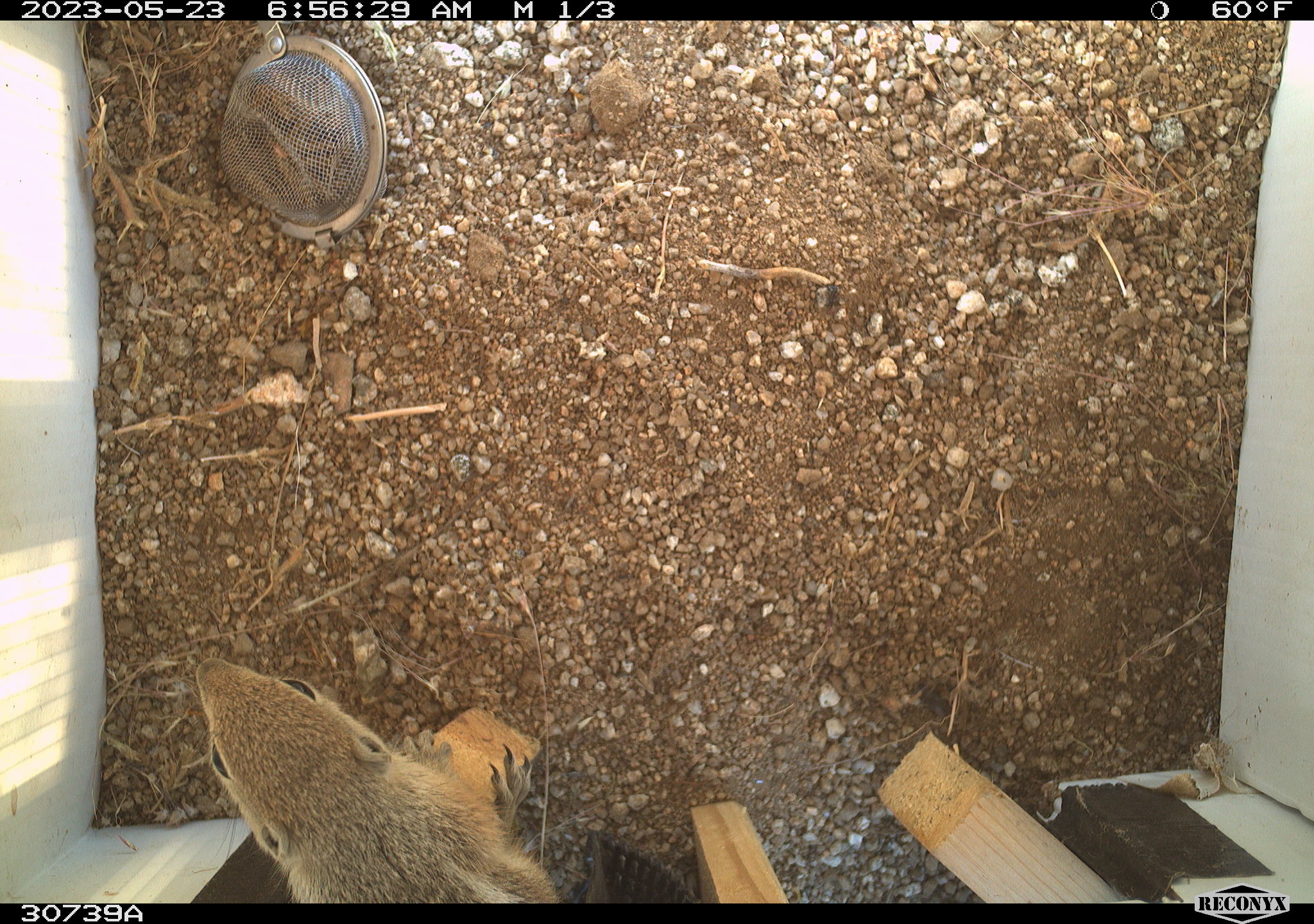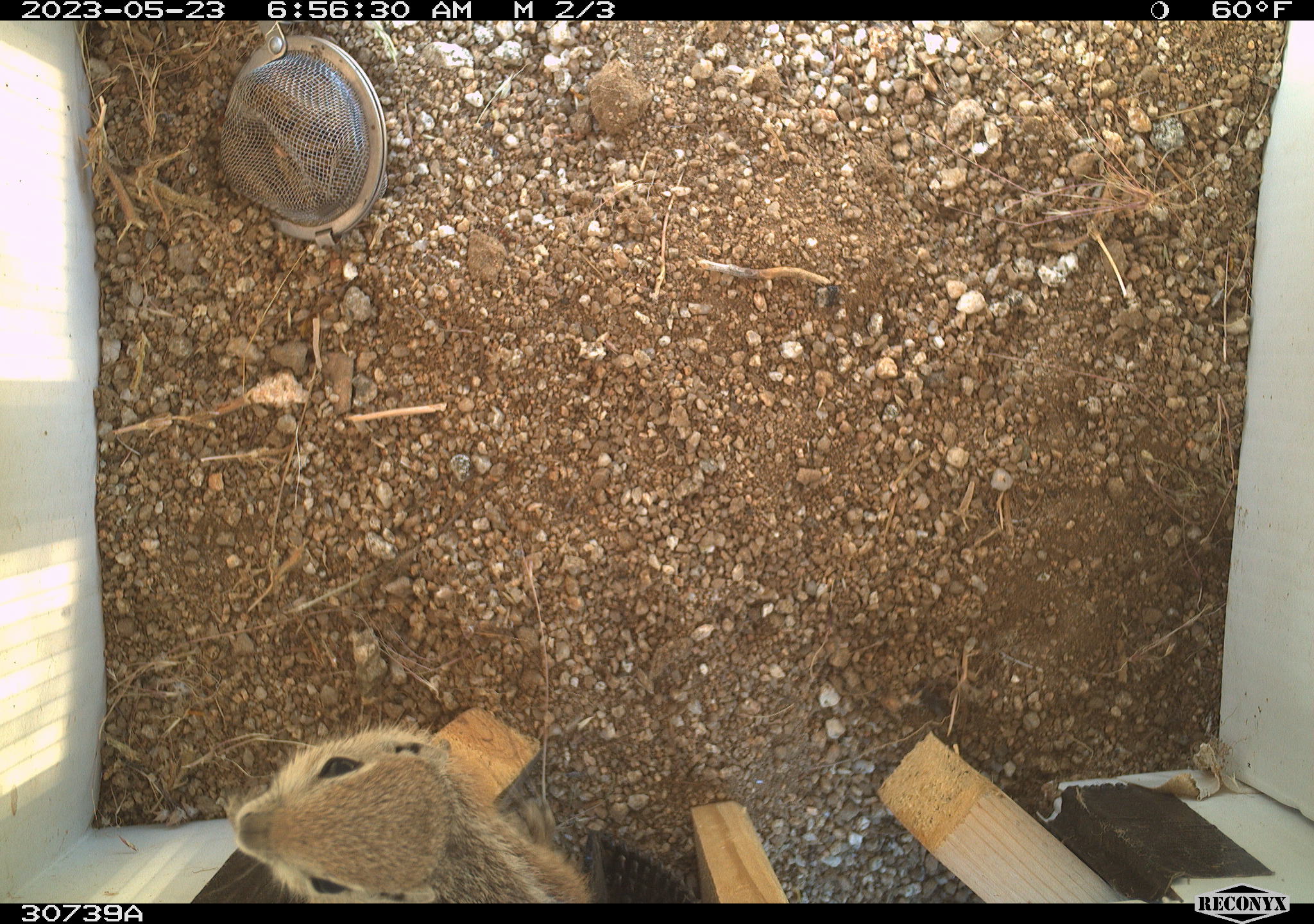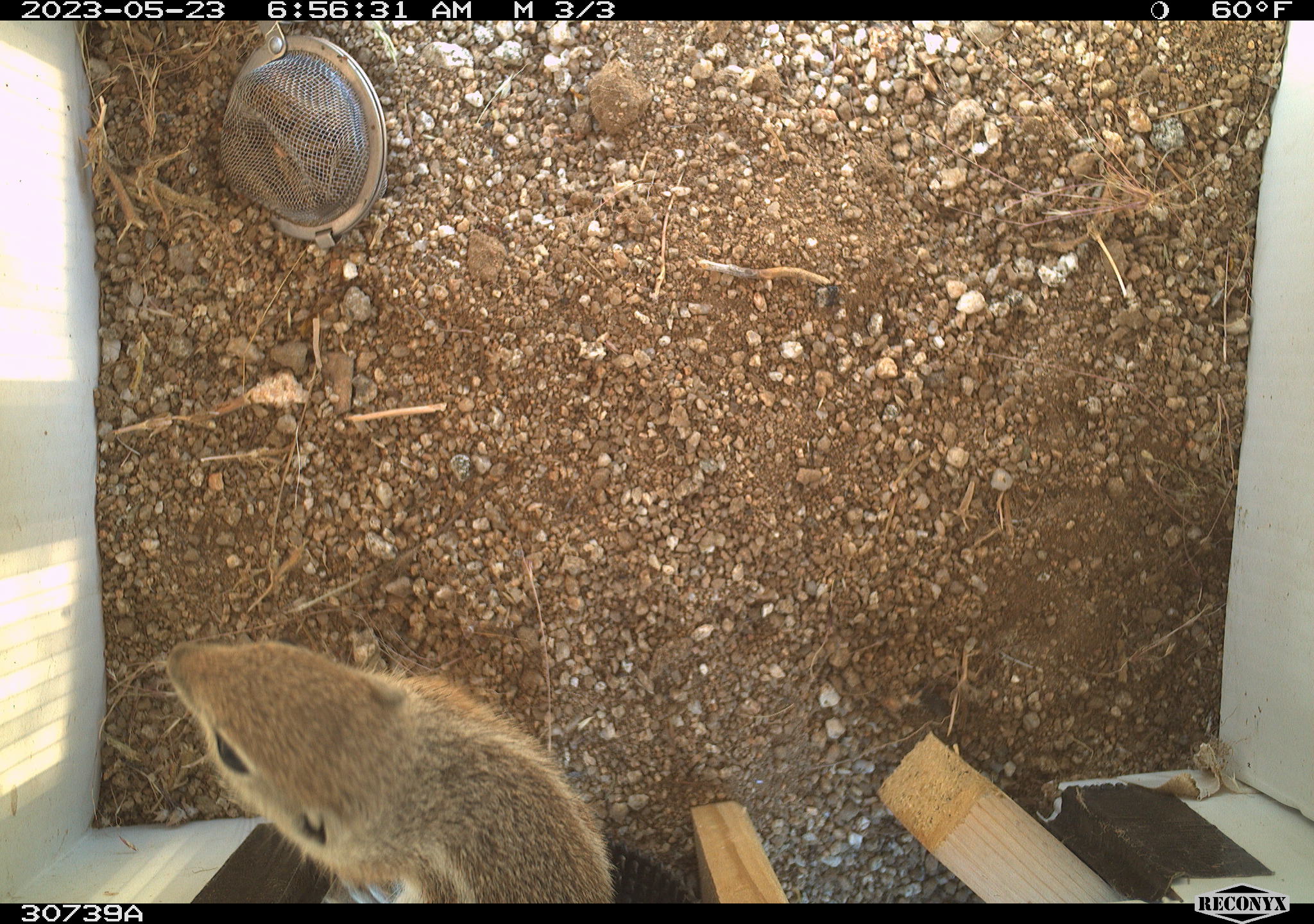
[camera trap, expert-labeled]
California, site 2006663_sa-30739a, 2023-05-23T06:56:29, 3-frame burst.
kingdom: Animalia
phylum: Chordata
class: Mammalia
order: Rodentia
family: Sciuridae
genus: Ammospermophilus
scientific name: Ammospermophilus leucurus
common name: white-tailed antelope squirrel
White-tailed antelope squirrel (Ammospermophilus leucurus).